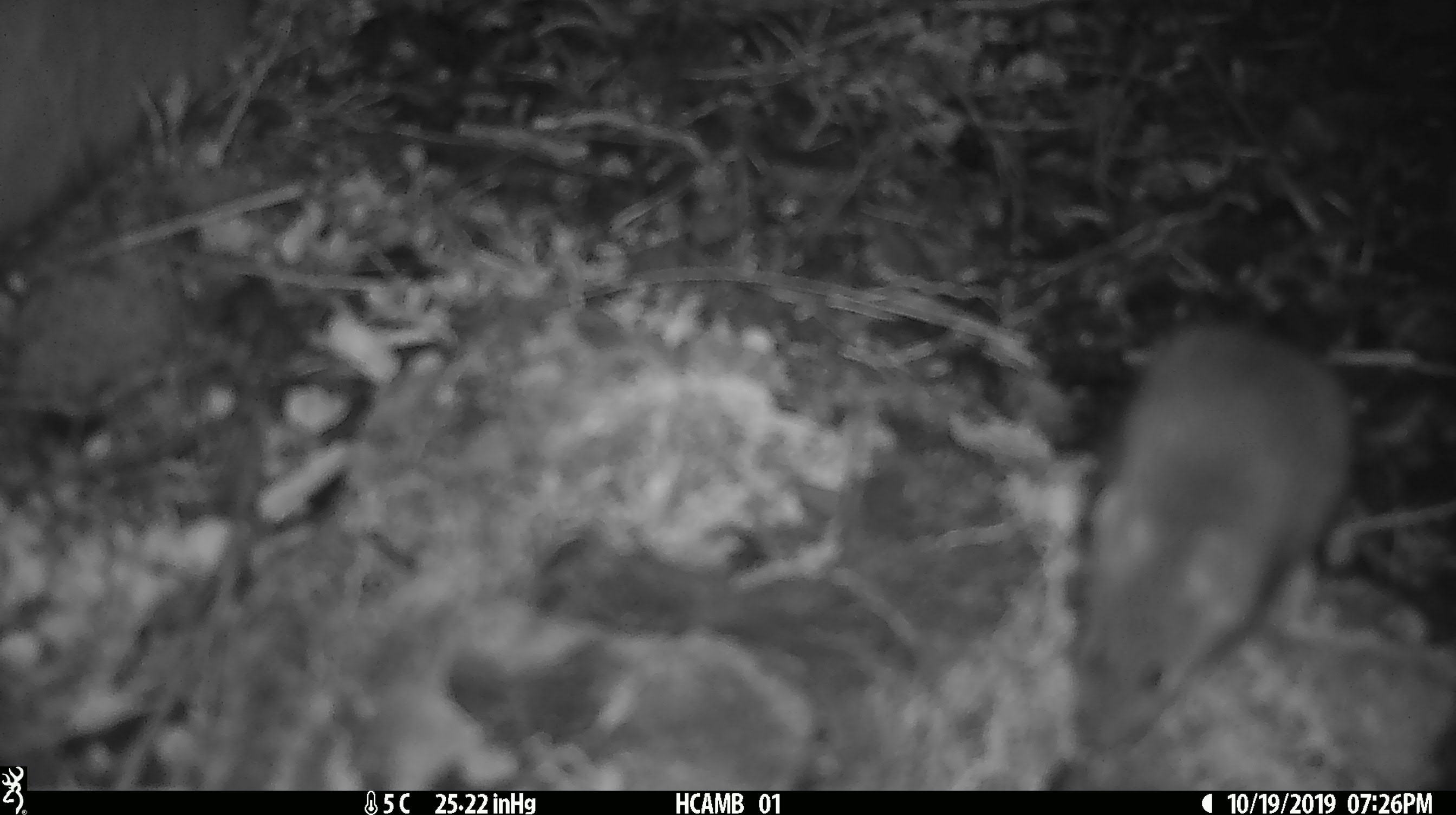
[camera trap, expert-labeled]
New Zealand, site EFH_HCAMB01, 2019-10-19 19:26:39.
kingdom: Animalia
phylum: Chordata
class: Mammalia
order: Rodentia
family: Muridae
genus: Mus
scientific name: Mus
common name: mouse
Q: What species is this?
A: Mouse (Mus).